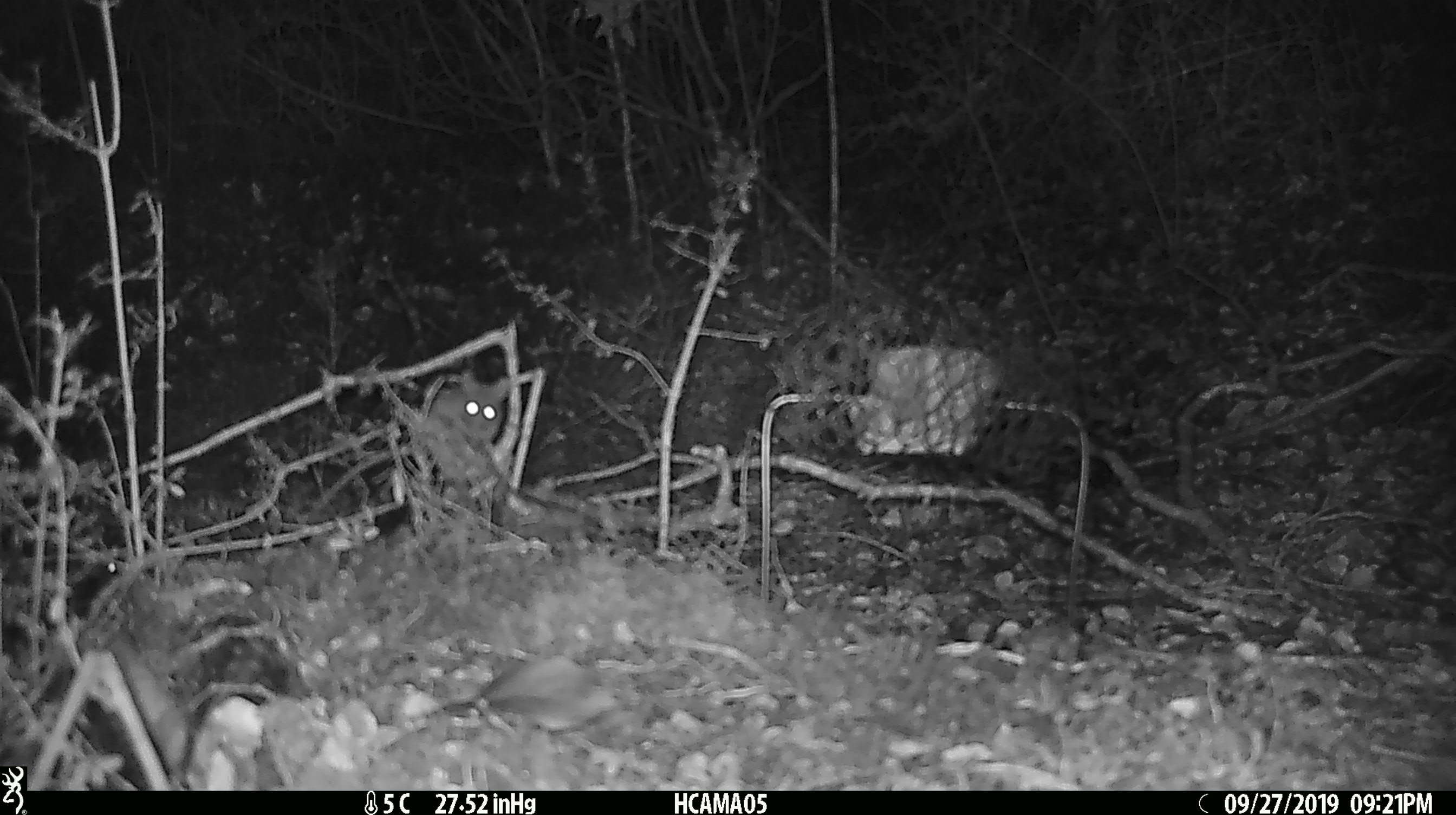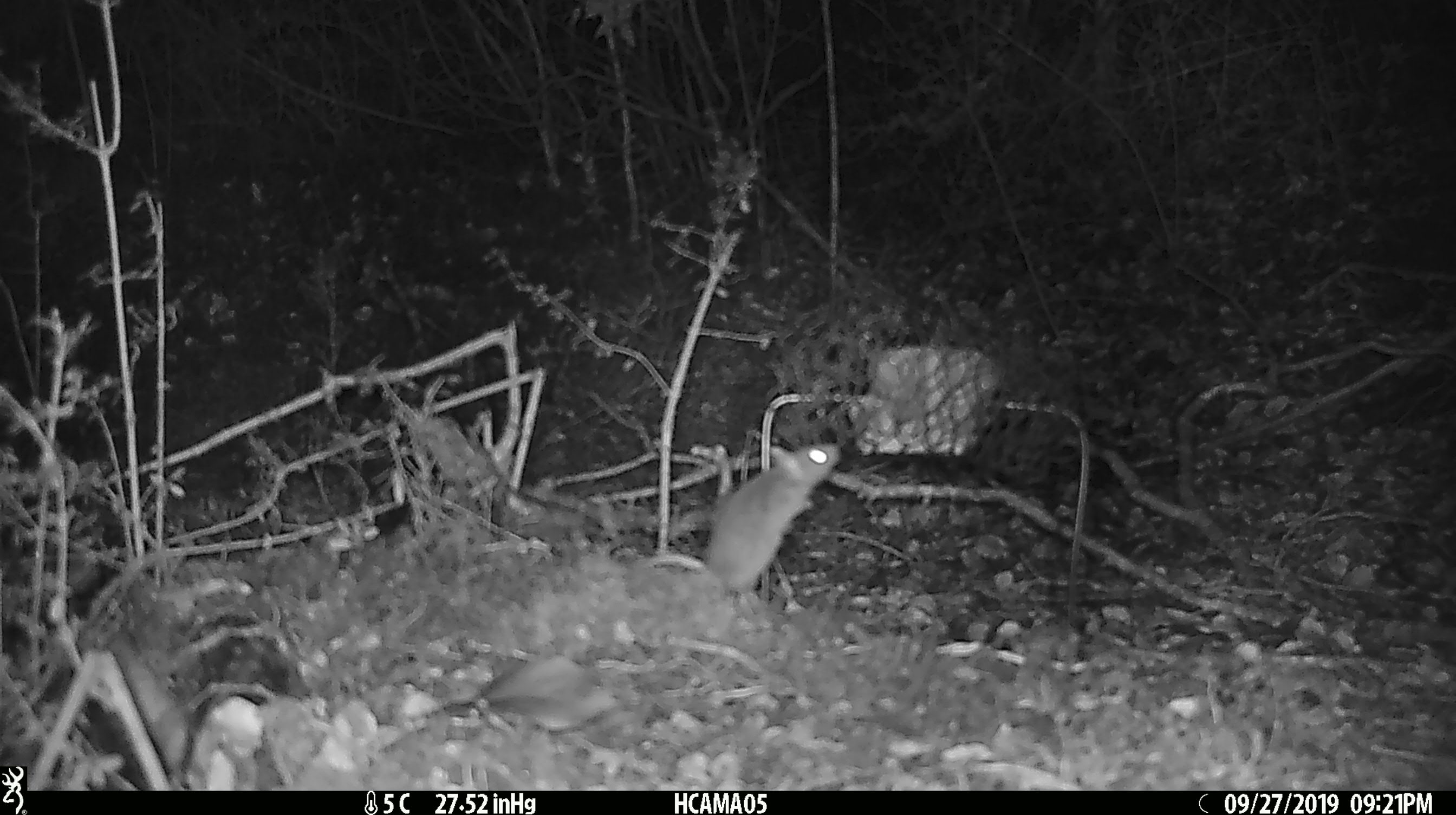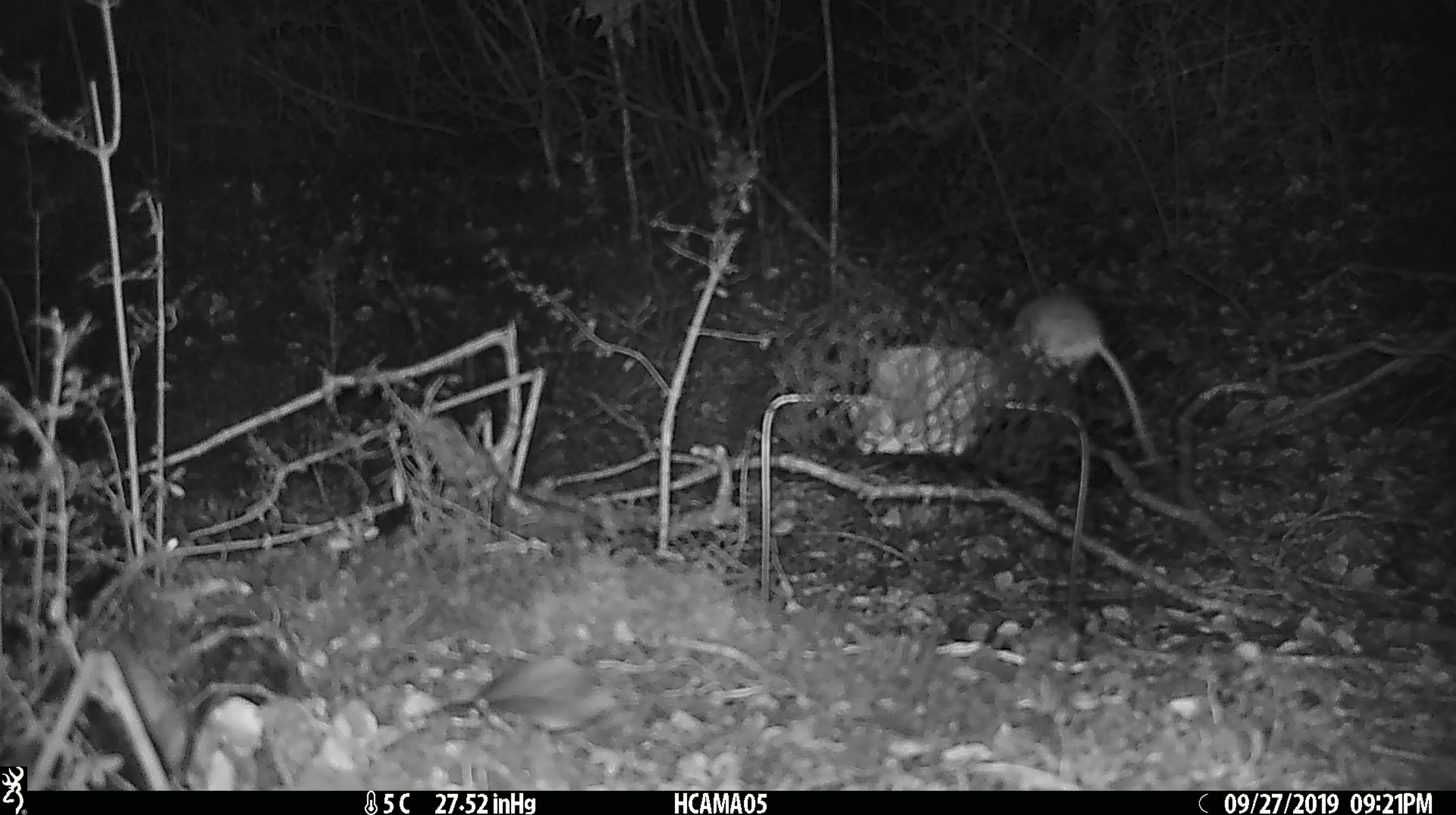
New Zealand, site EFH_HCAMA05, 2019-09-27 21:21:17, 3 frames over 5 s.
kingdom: Animalia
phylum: Chordata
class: Mammalia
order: Rodentia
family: Muridae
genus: Mus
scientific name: Mus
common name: mouse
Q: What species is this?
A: Mouse (Mus).